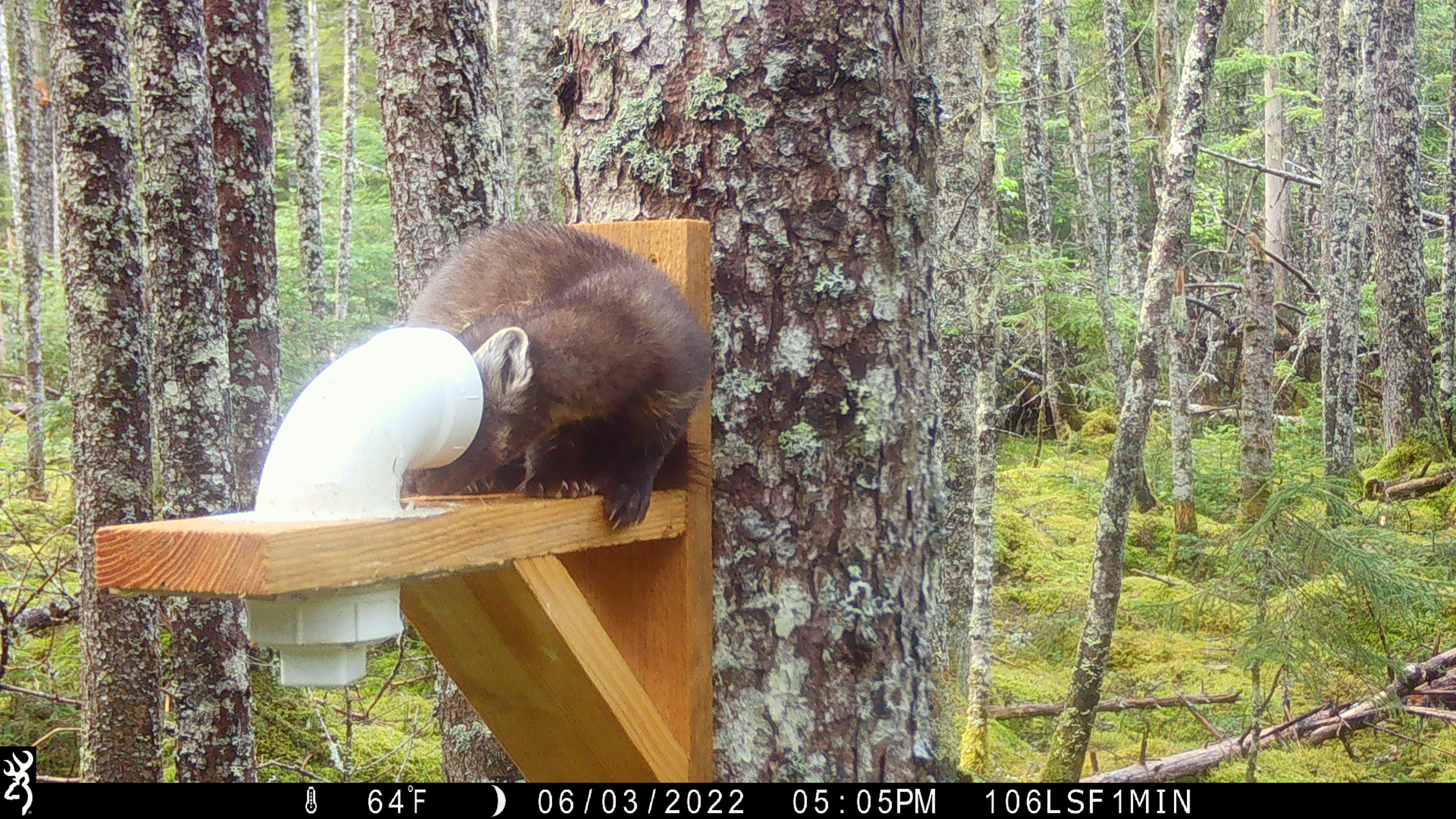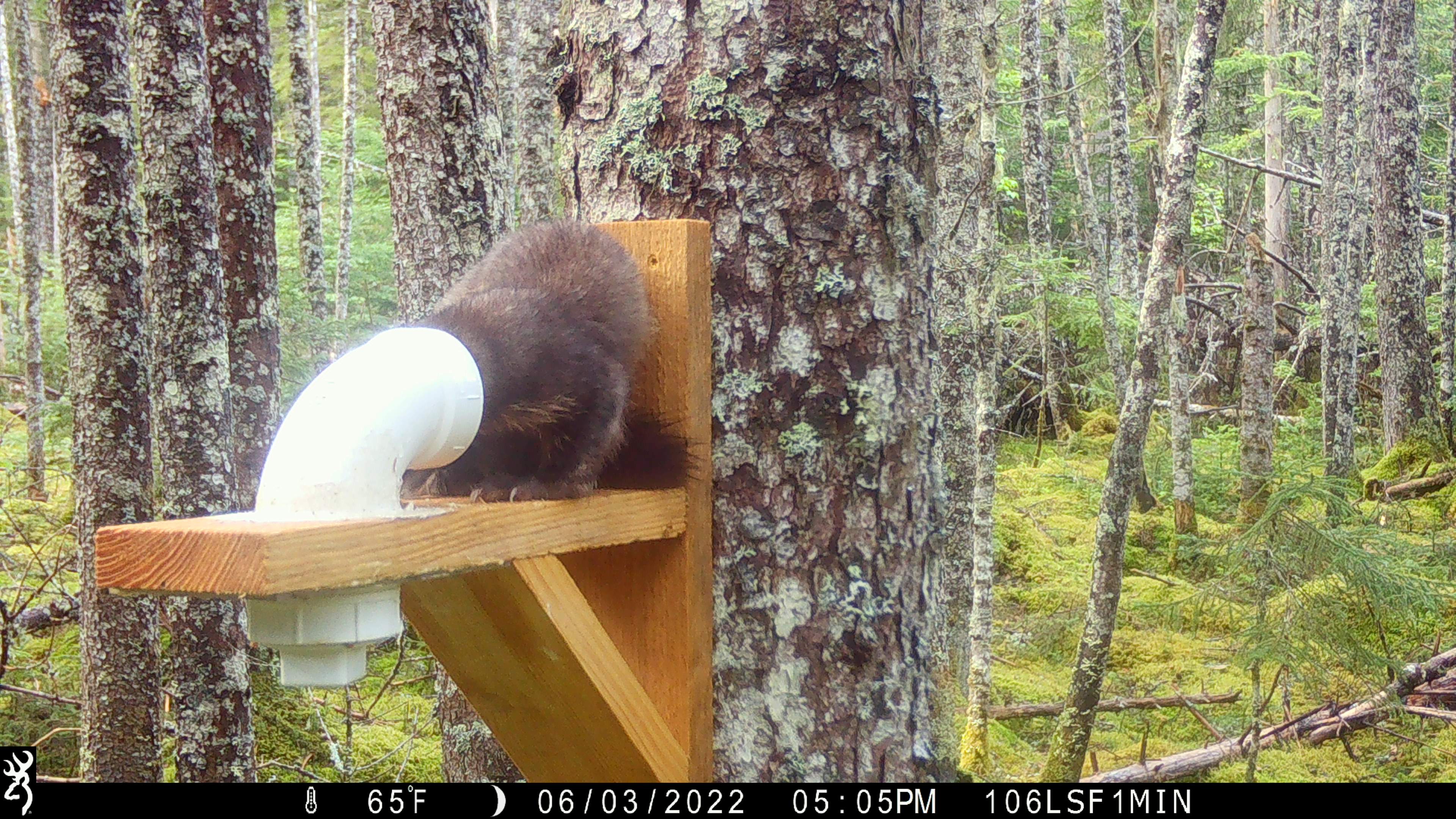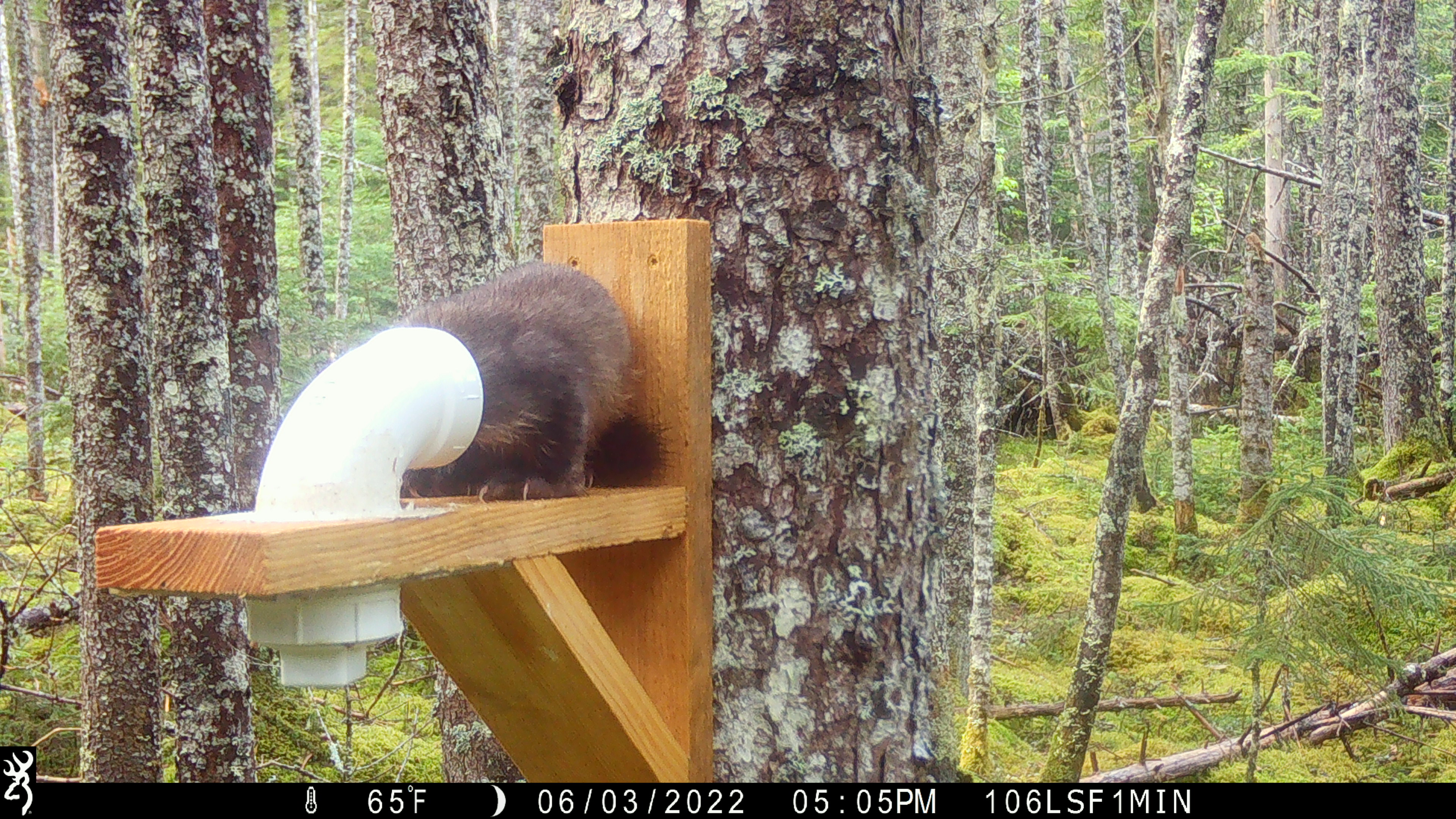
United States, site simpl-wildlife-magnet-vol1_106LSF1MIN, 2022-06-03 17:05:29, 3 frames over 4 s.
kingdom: Animalia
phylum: Chordata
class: Mammalia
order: Carnivora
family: Mustelidae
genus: Martes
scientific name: Martes americana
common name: american marten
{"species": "american marten (Martes americana)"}